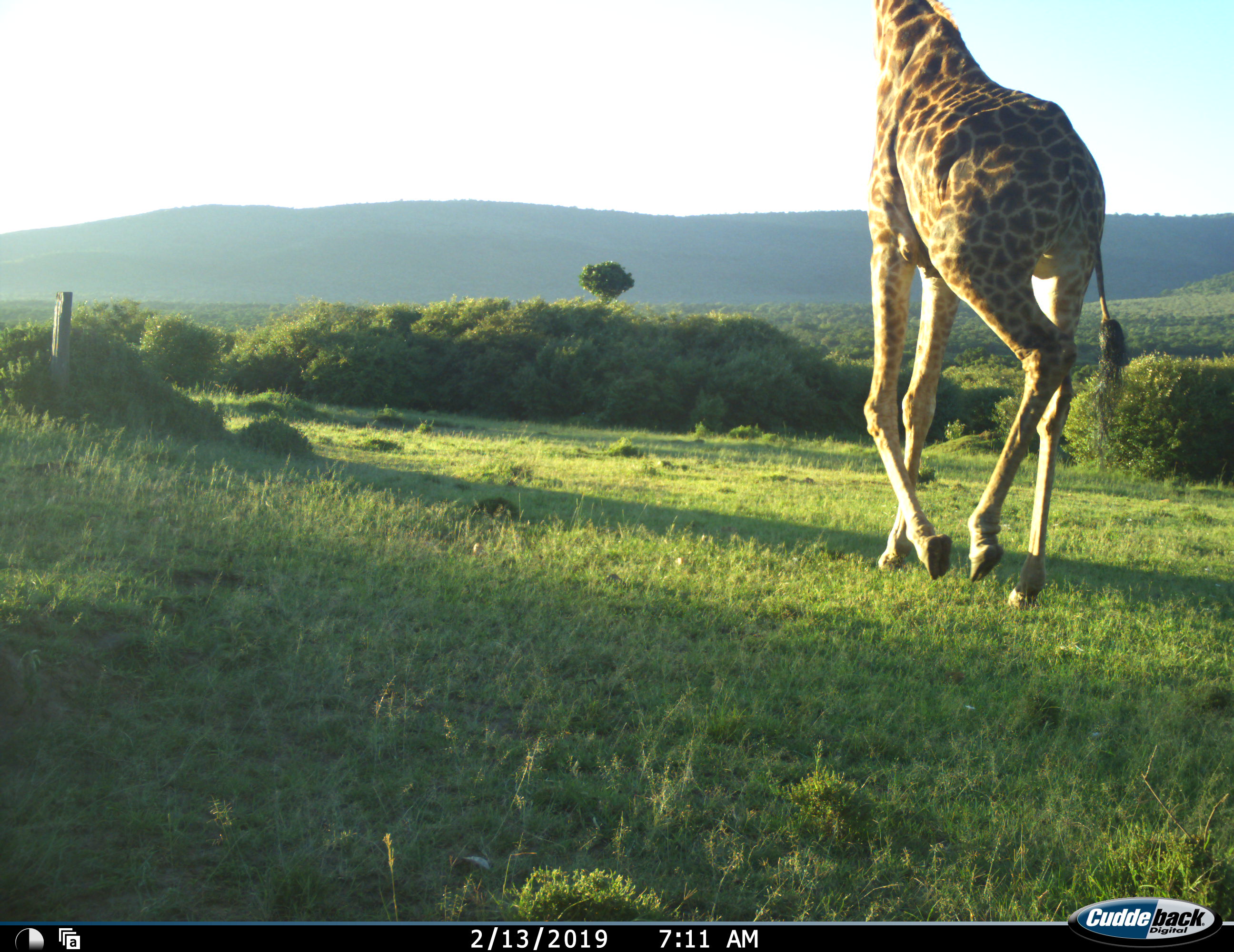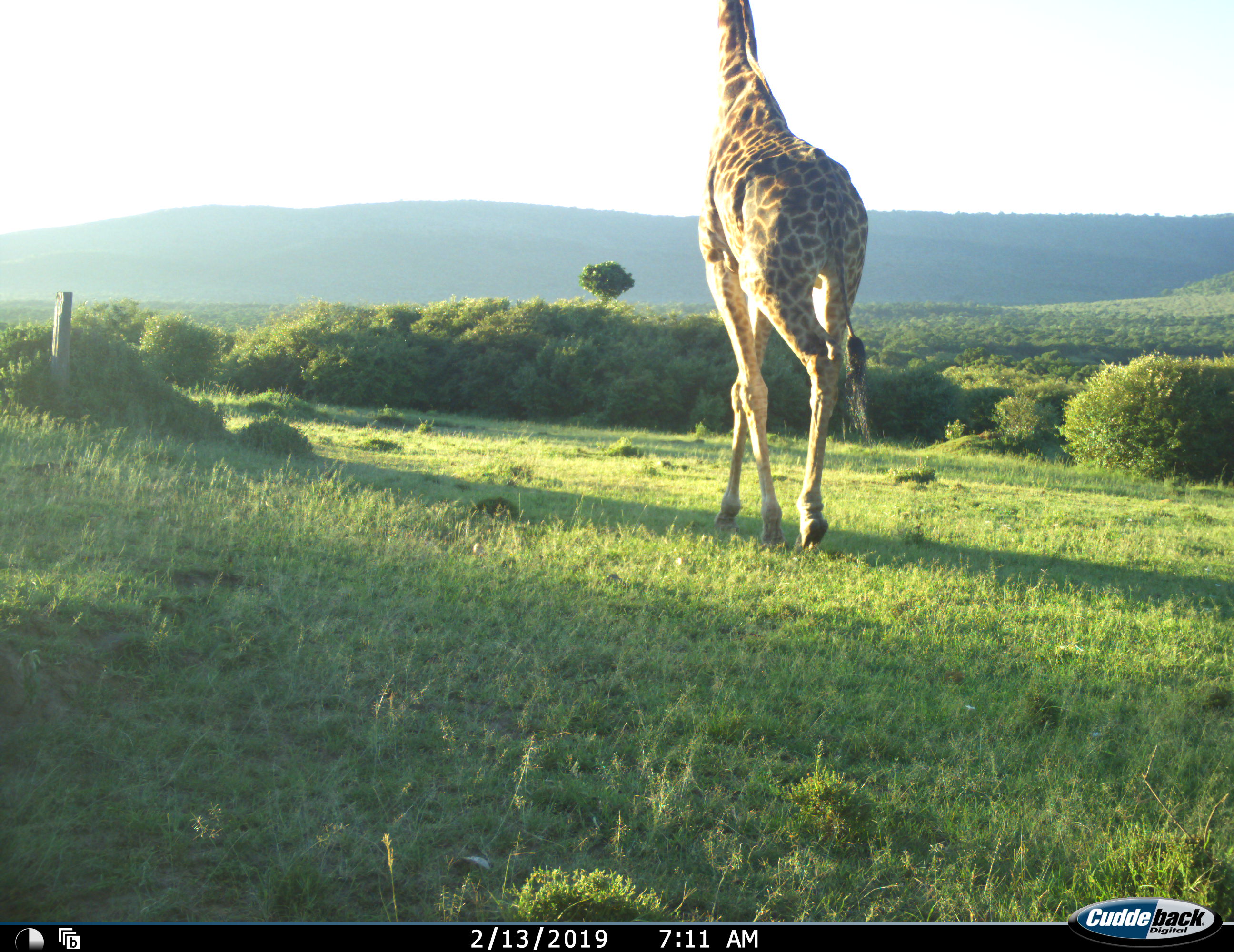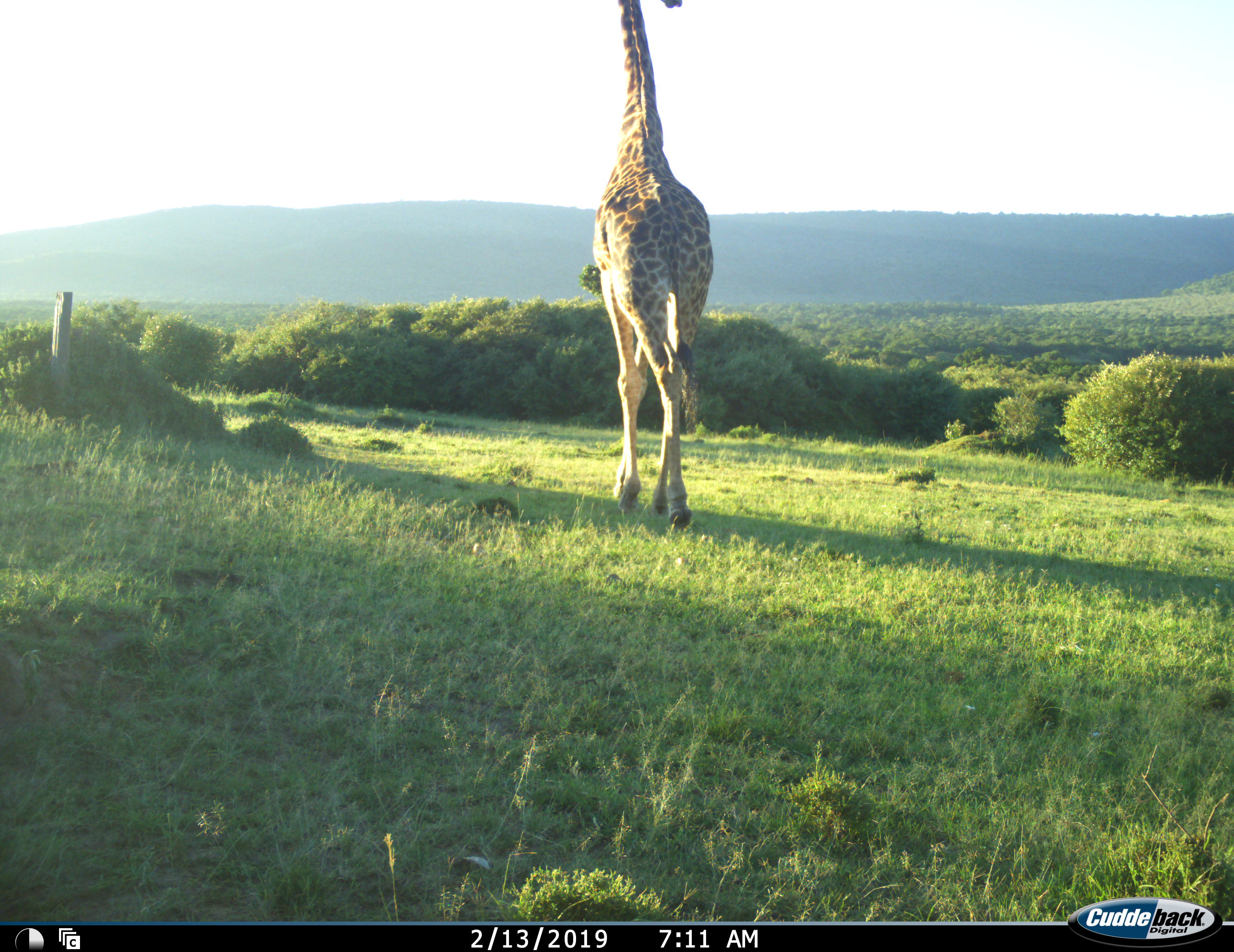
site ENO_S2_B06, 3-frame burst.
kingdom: Animalia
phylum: Chordata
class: Mammalia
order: Artiodactyla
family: Giraffidae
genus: Giraffa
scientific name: Giraffa camelopardalis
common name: giraffe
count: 1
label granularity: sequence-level